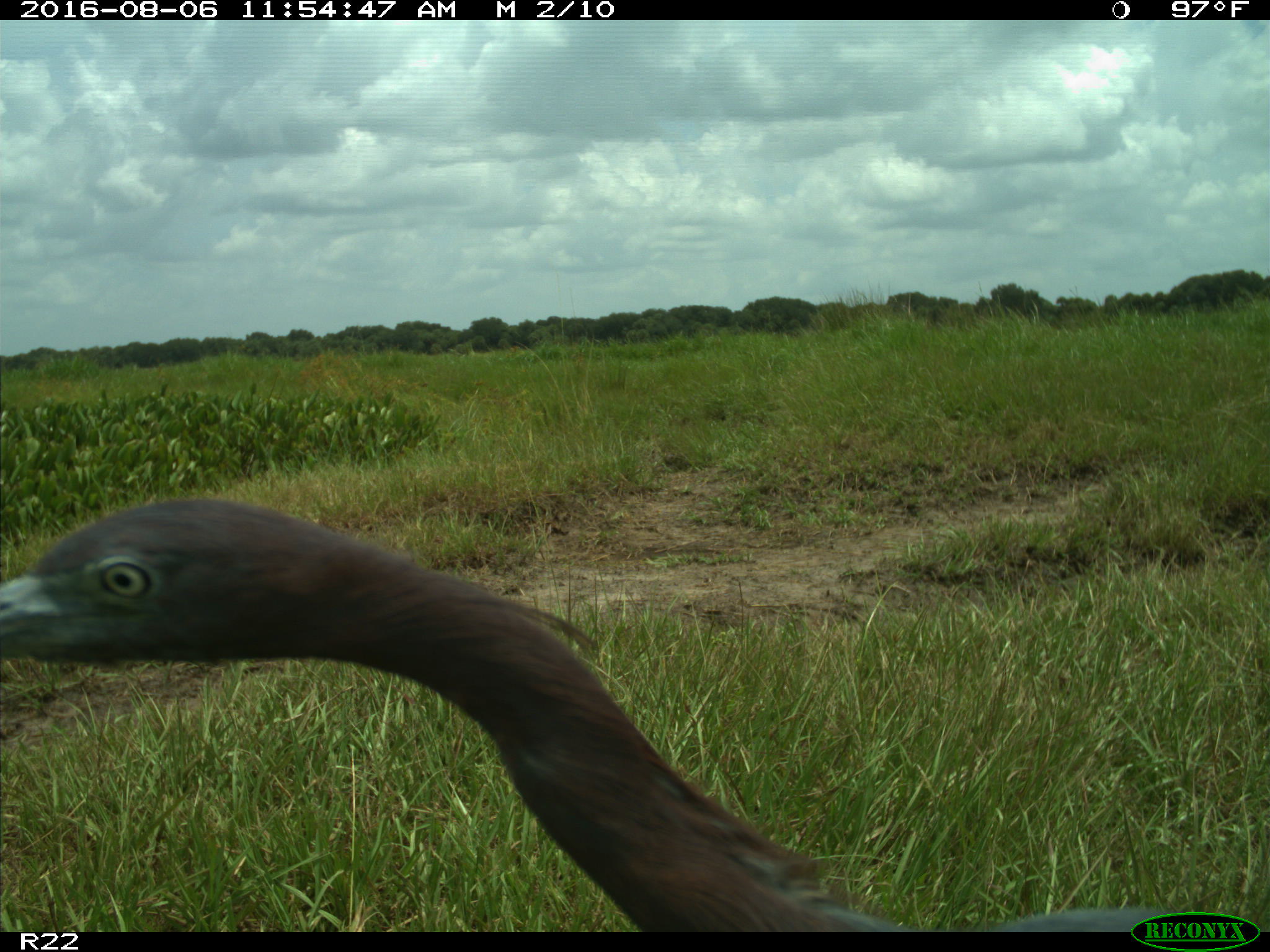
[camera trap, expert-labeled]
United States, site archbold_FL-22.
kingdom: Animalia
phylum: Chordata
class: Aves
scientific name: Aves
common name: birds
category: unidentified bird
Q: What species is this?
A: Unidentified bird (birds) (Aves).